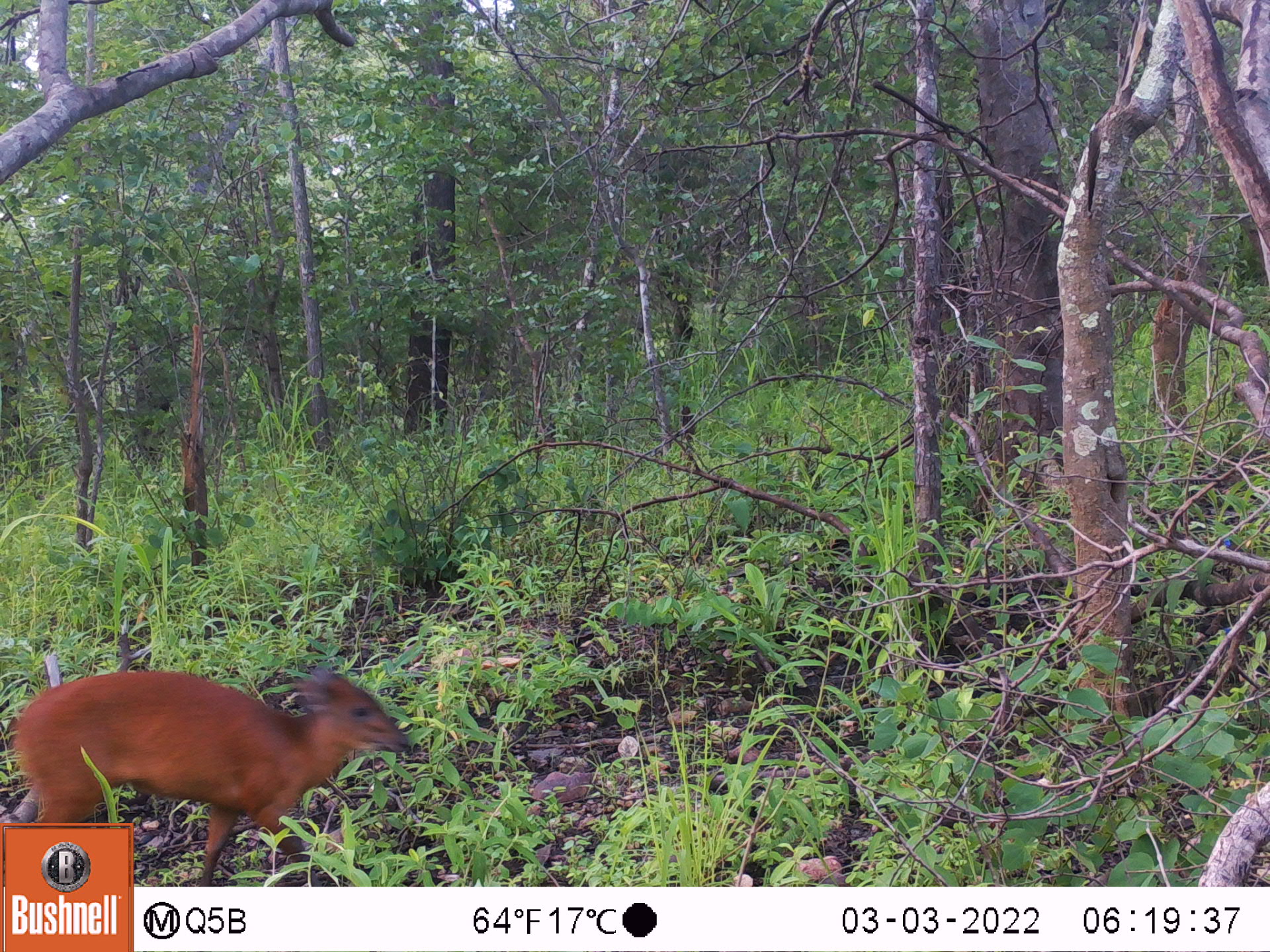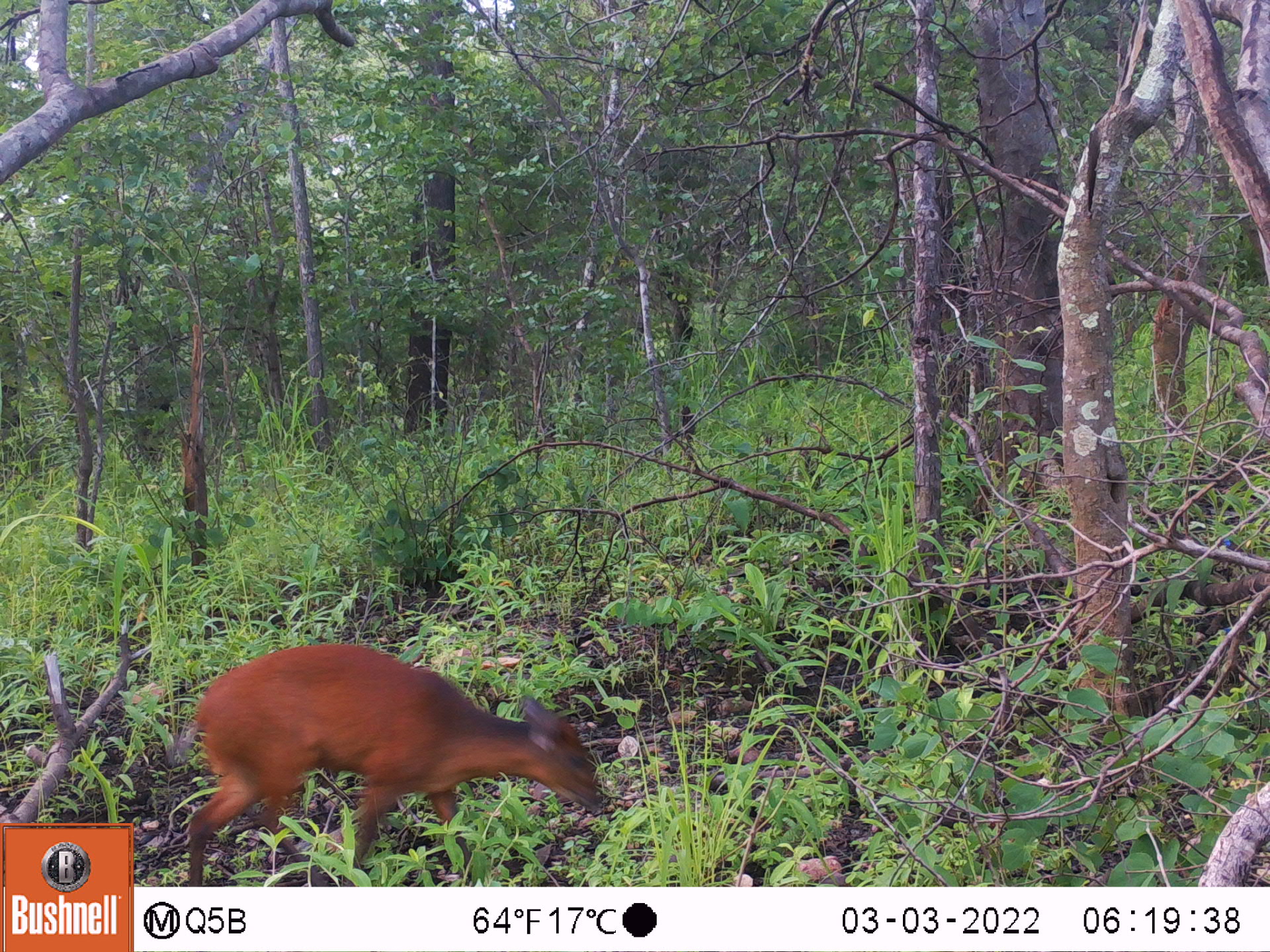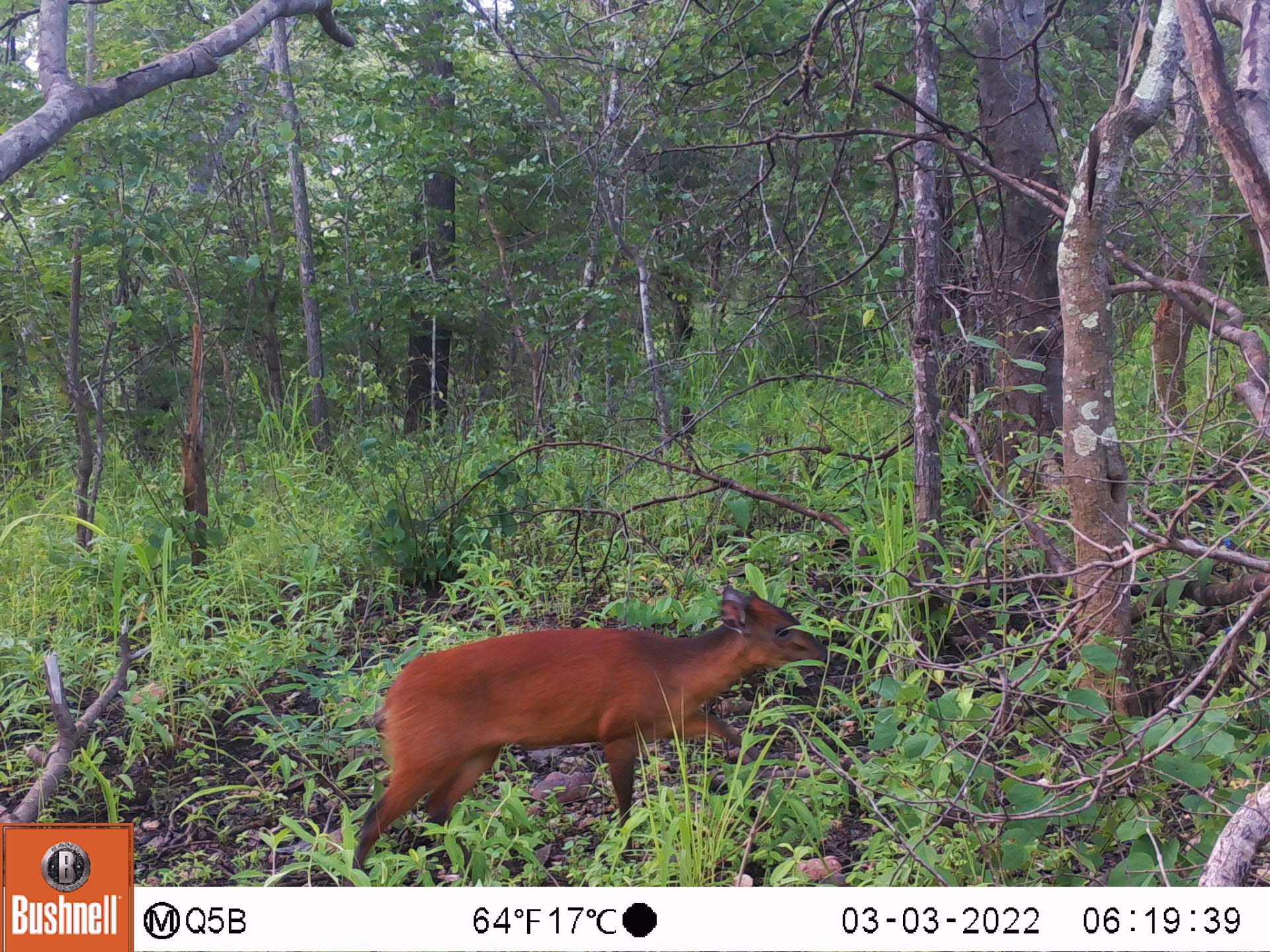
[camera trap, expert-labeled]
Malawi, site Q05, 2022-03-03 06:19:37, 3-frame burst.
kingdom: Animalia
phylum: Chordata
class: Mammalia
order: Artiodactyla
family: Bovidae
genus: Cephalophorus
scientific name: Cephalophorus natalensis natalensis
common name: red duiker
Red duiker (Cephalophorus natalensis natalensis), count 1.